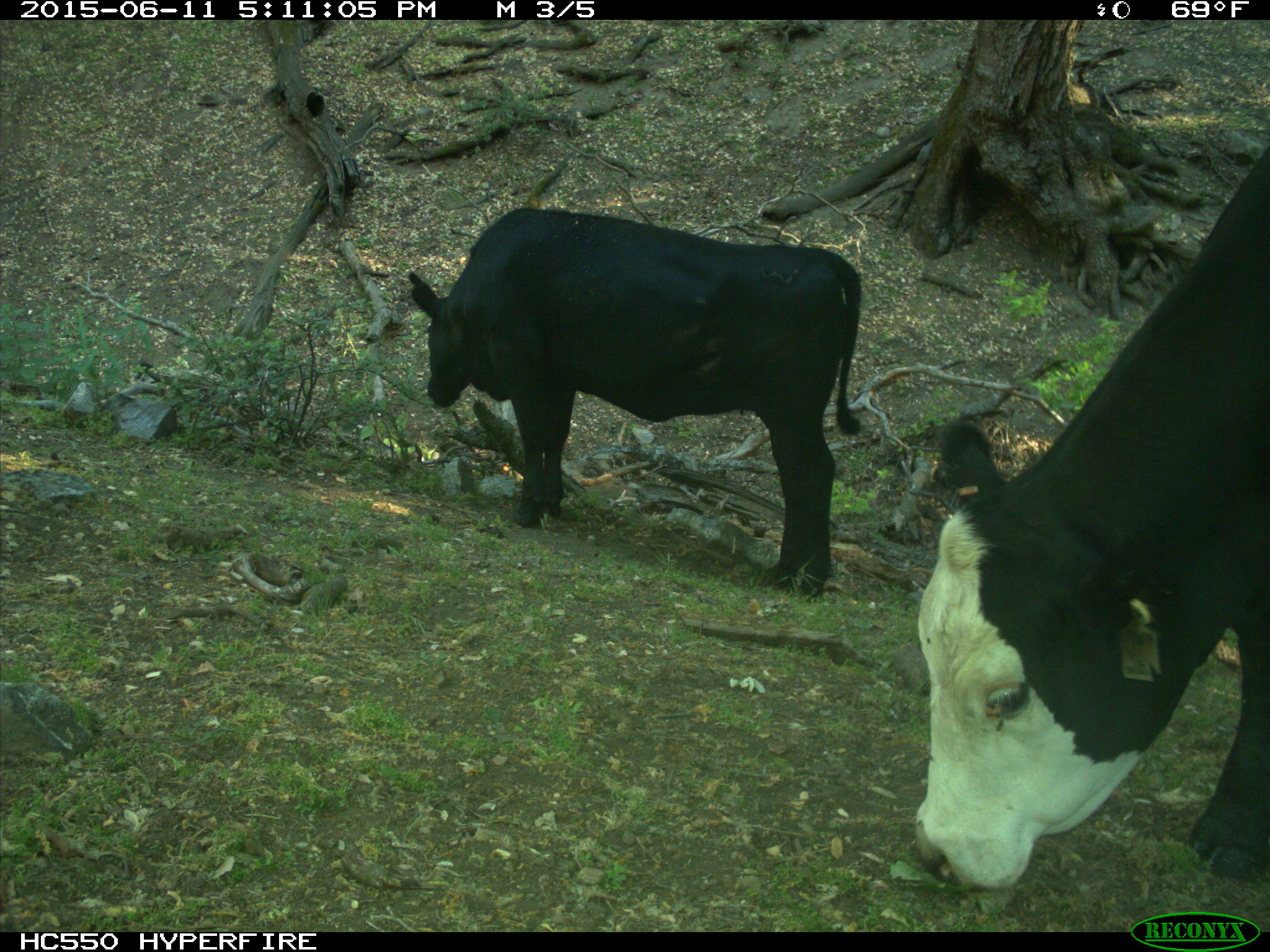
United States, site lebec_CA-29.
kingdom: Animalia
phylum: Chordata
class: Mammalia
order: Artiodactyla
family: Bovidae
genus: Bos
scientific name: Bos taurus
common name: domestic cow